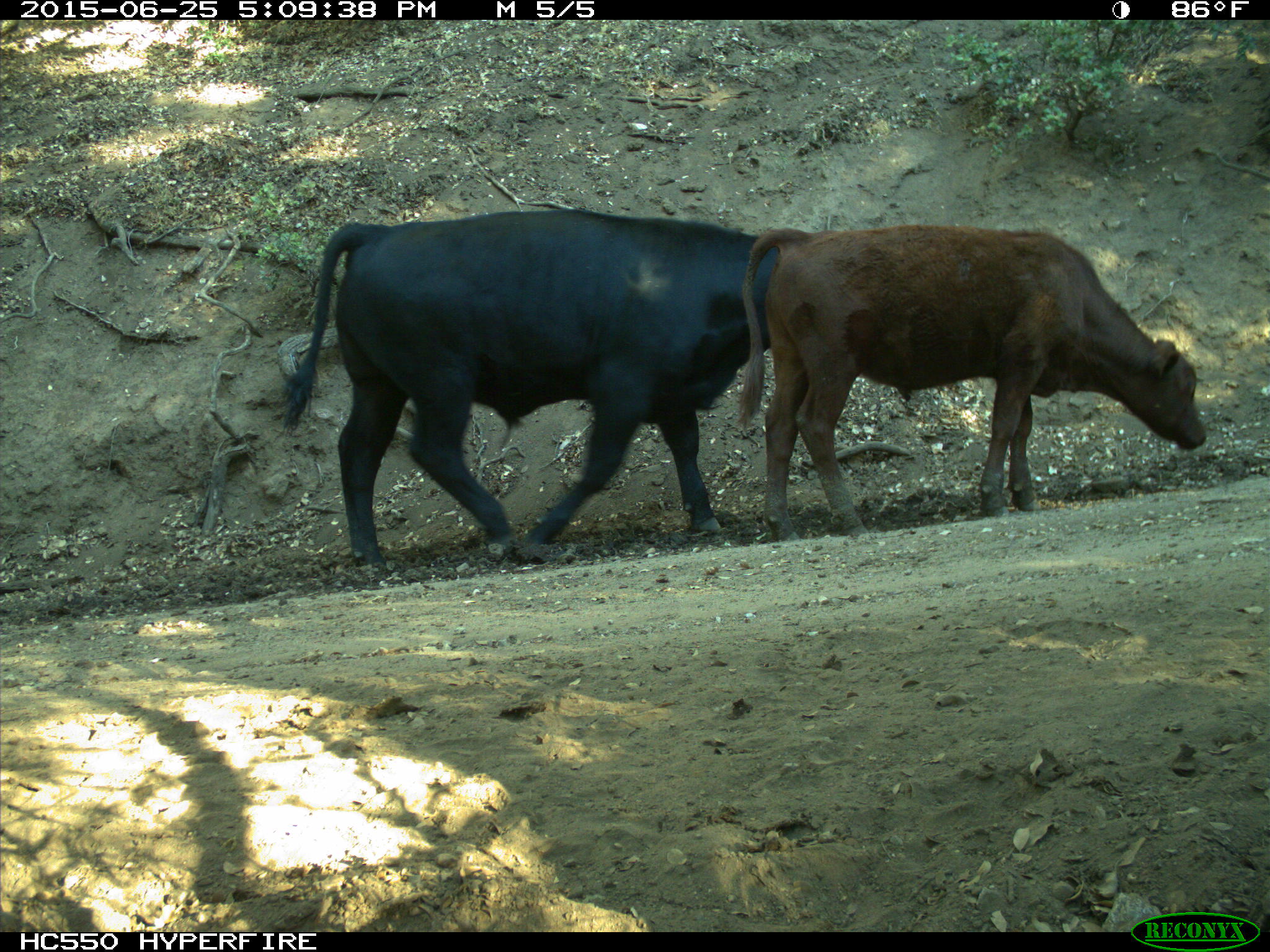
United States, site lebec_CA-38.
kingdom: Animalia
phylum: Chordata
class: Mammalia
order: Artiodactyla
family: Bovidae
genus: Bos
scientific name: Bos taurus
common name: domestic cow